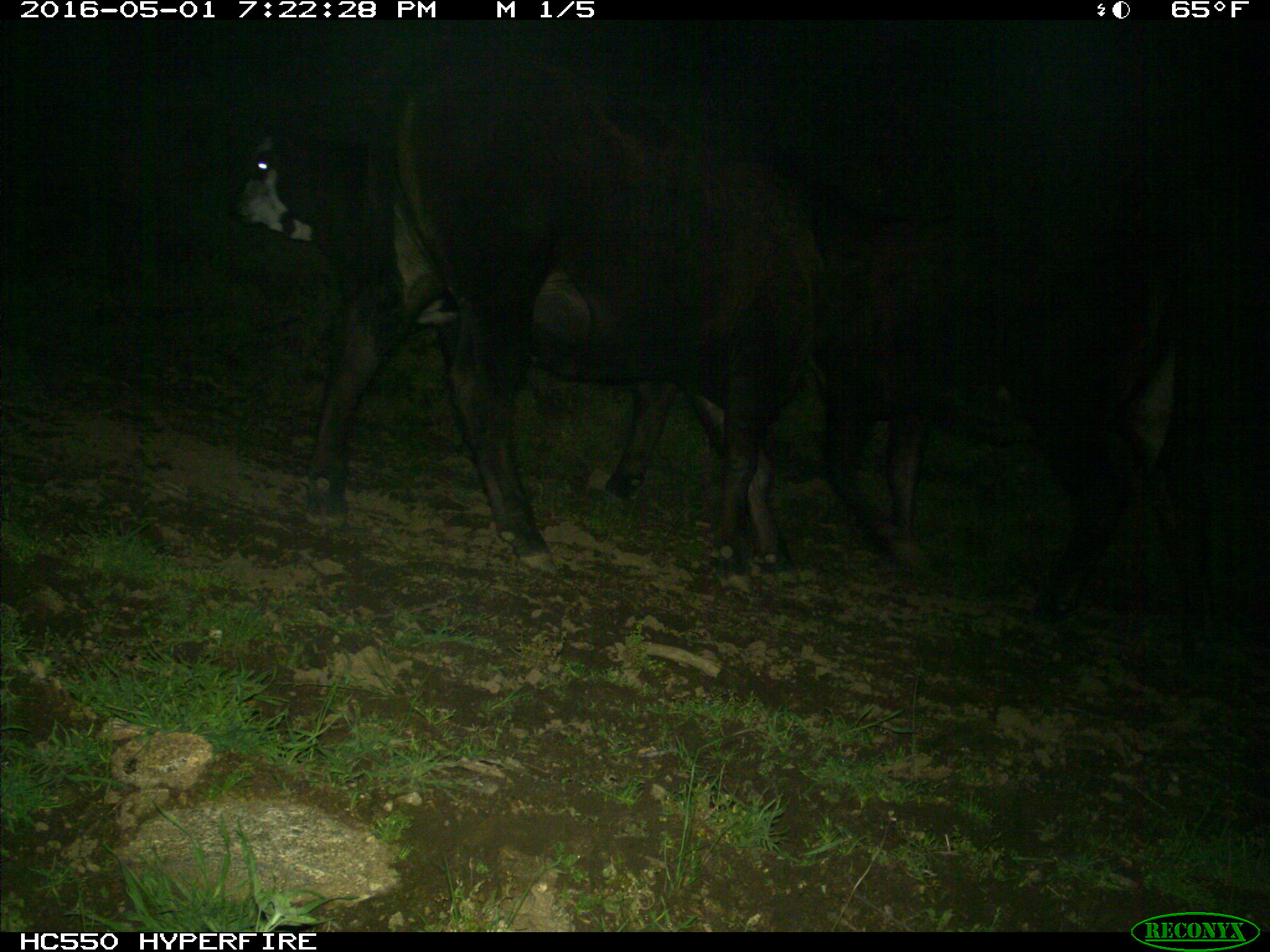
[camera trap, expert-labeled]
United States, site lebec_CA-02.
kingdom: Animalia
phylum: Chordata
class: Mammalia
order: Artiodactyla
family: Bovidae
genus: Bos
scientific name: Bos taurus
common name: domestic cow